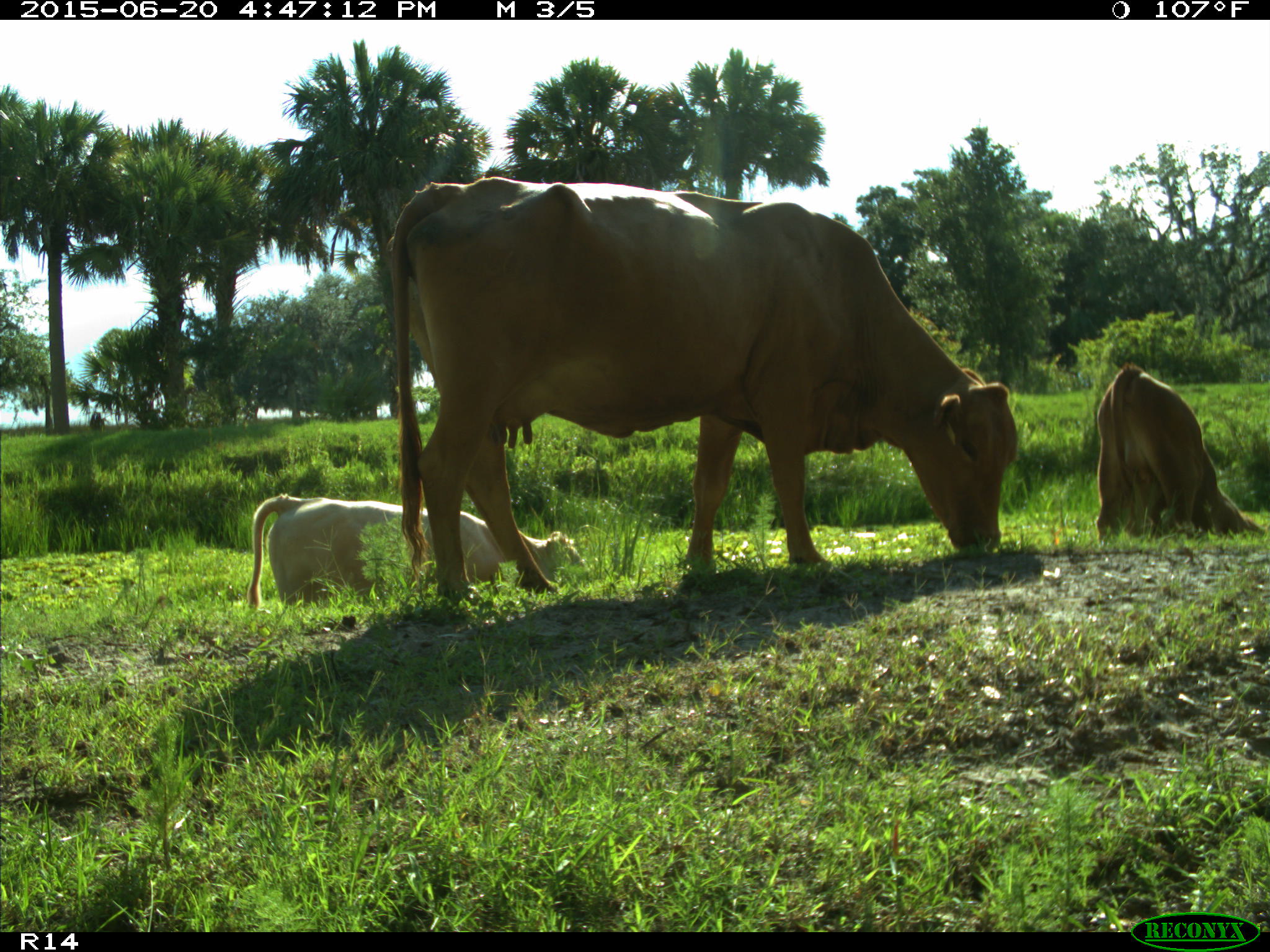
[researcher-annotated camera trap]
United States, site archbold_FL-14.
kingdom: Animalia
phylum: Chordata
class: Mammalia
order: Artiodactyla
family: Bovidae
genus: Bos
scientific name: Bos taurus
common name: domestic cow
Bos taurus (domestic cow).